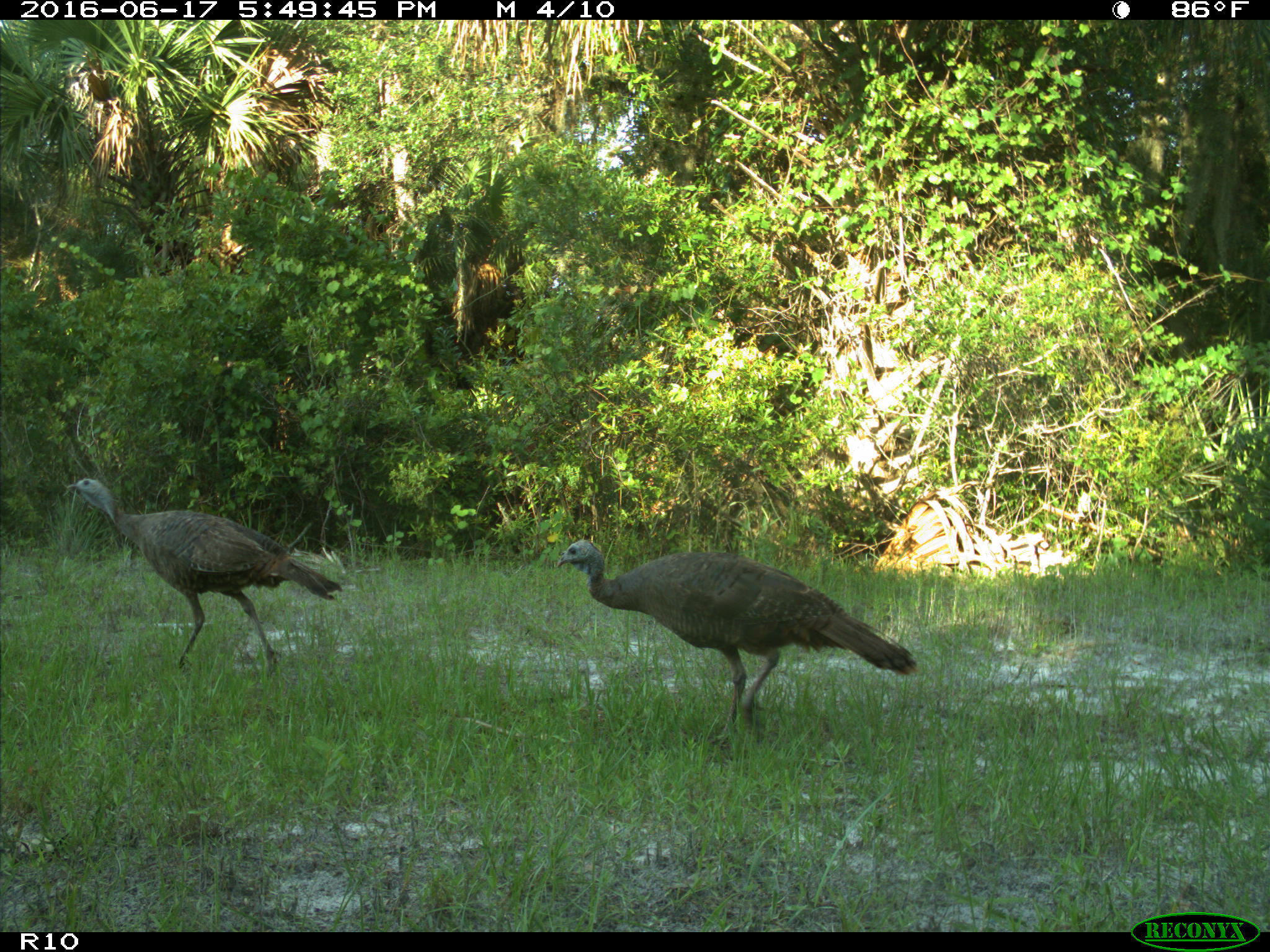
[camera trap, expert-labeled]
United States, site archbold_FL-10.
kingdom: Animalia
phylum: Chordata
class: Aves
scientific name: Aves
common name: birds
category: unidentified bird